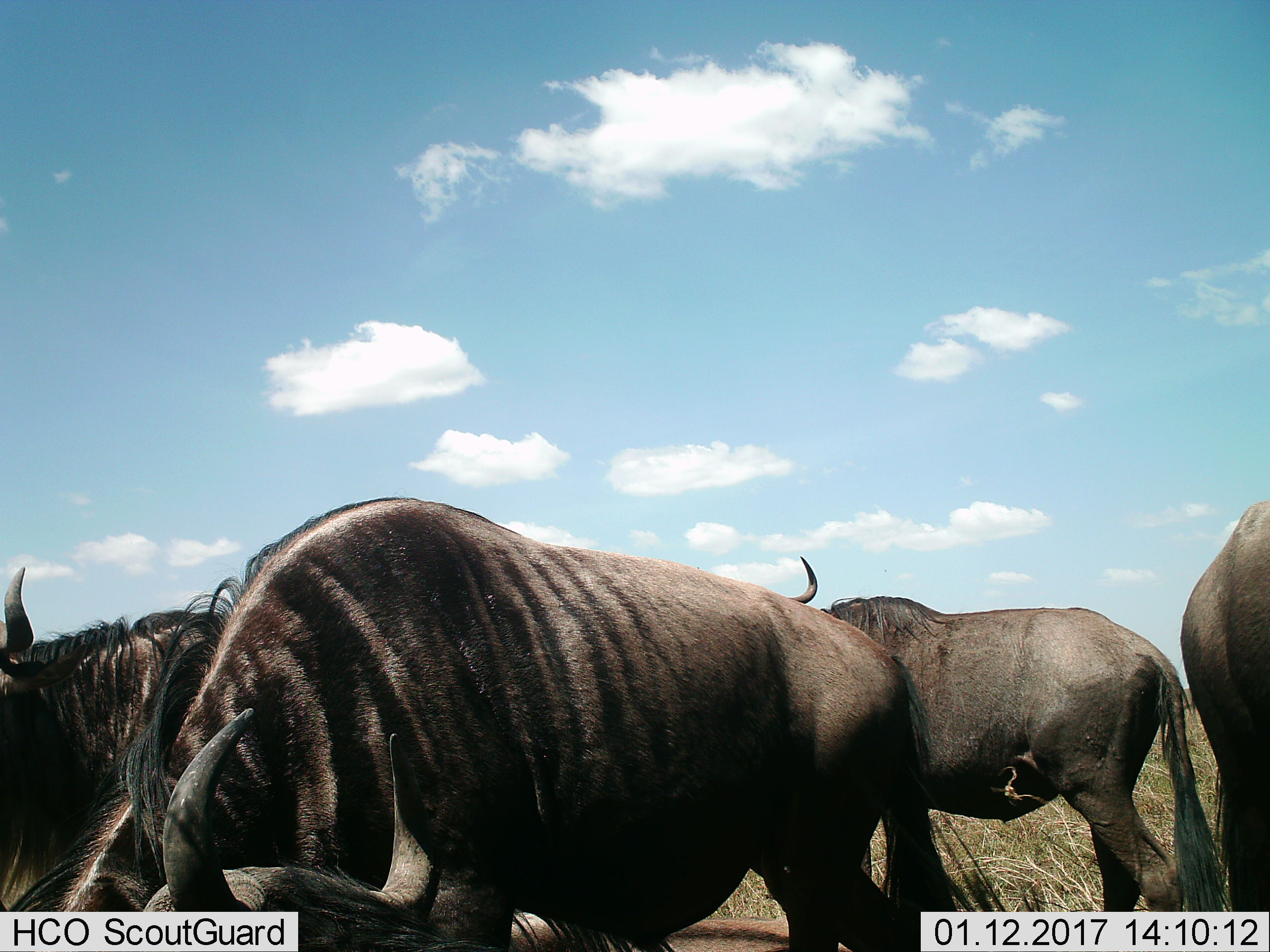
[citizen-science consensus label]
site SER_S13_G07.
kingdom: Animalia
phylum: Chordata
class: Mammalia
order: Artiodactyla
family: Bovidae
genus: Connochaetes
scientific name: Connochaetes taurinus taurinus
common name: blue wildebeest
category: wildebeestblue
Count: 5.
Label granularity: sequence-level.